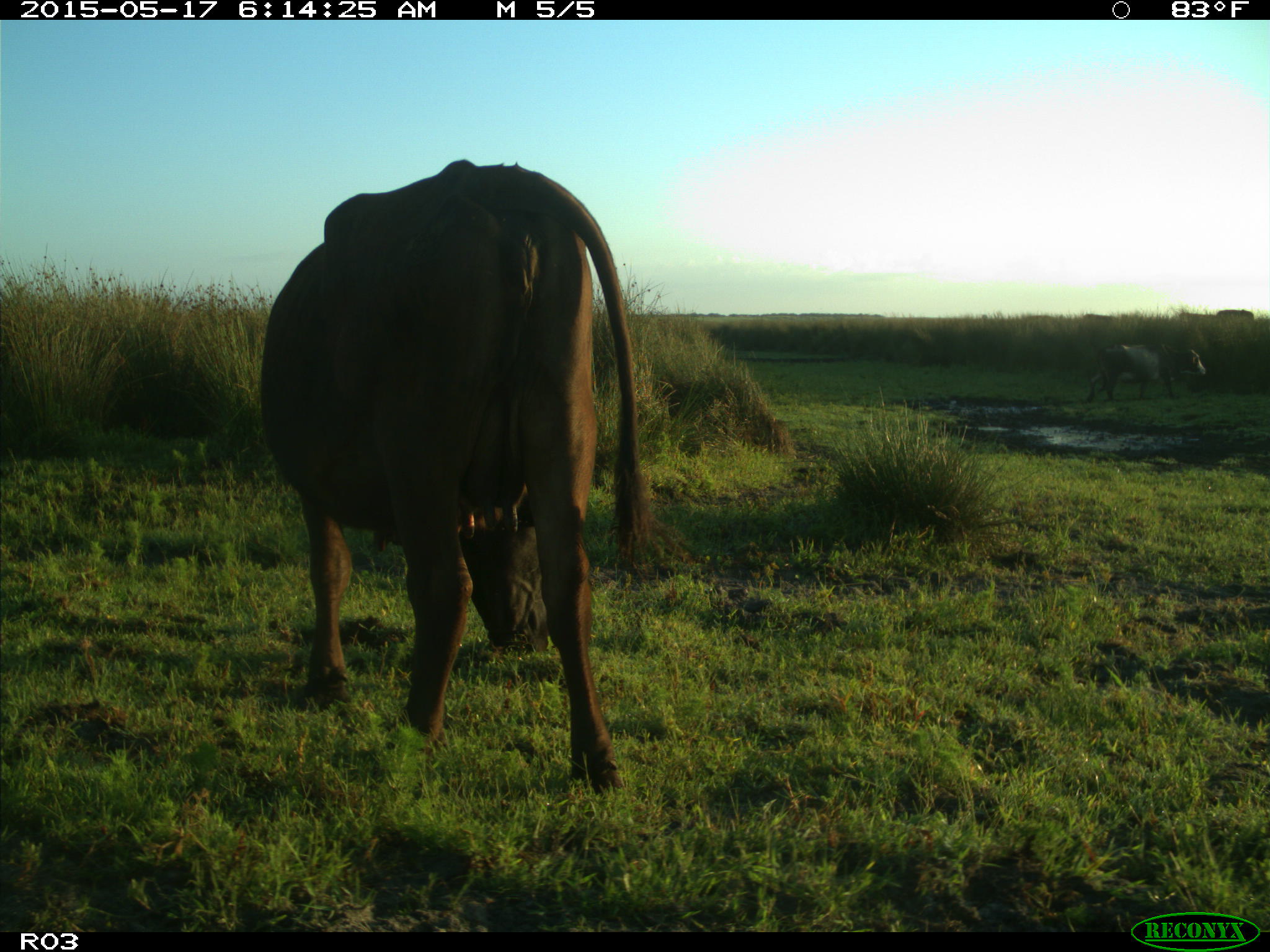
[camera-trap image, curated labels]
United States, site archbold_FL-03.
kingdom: Animalia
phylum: Chordata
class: Mammalia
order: Artiodactyla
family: Bovidae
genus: Bos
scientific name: Bos taurus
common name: domestic cow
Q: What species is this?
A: Bos taurus (domestic cow).